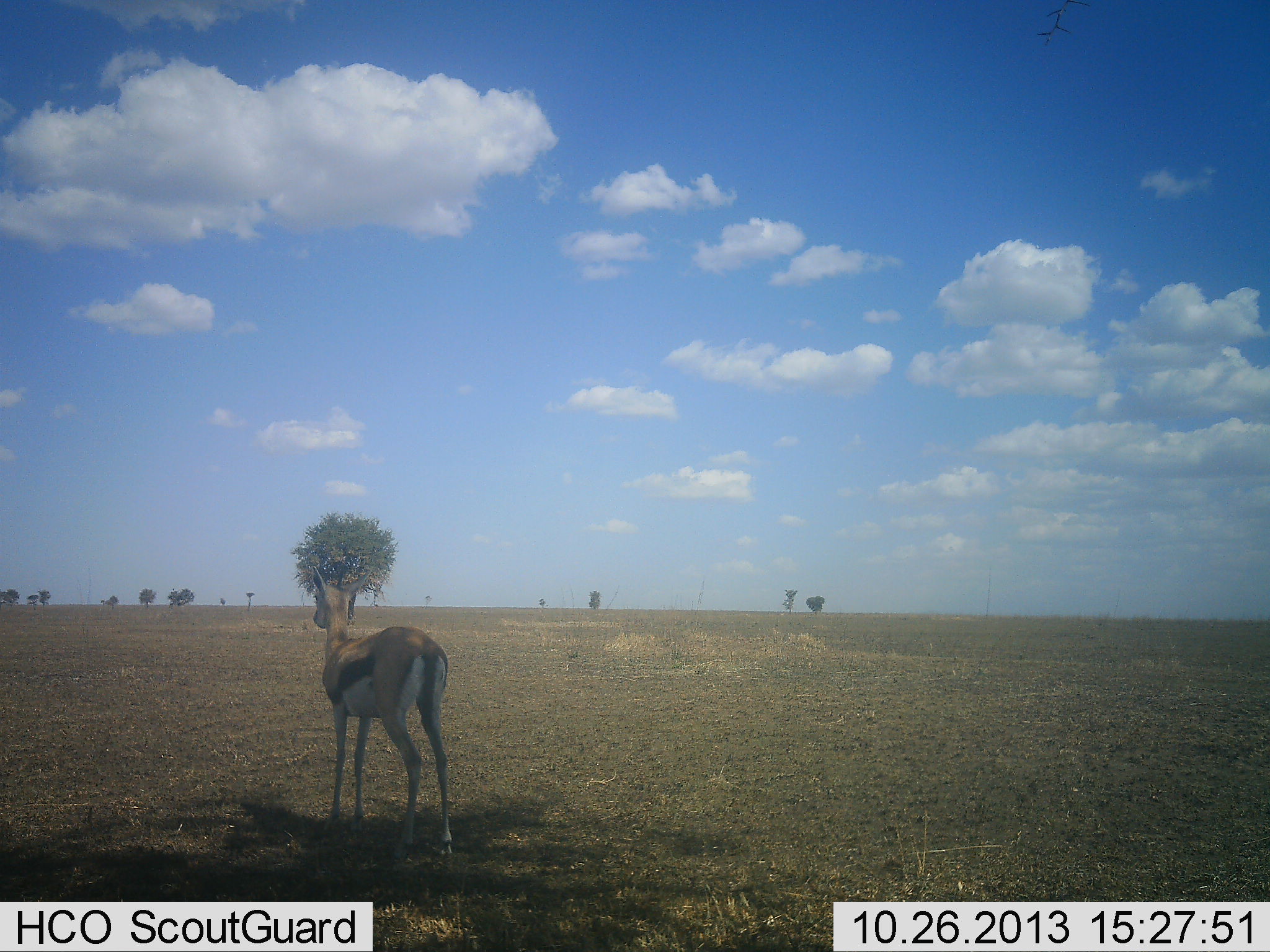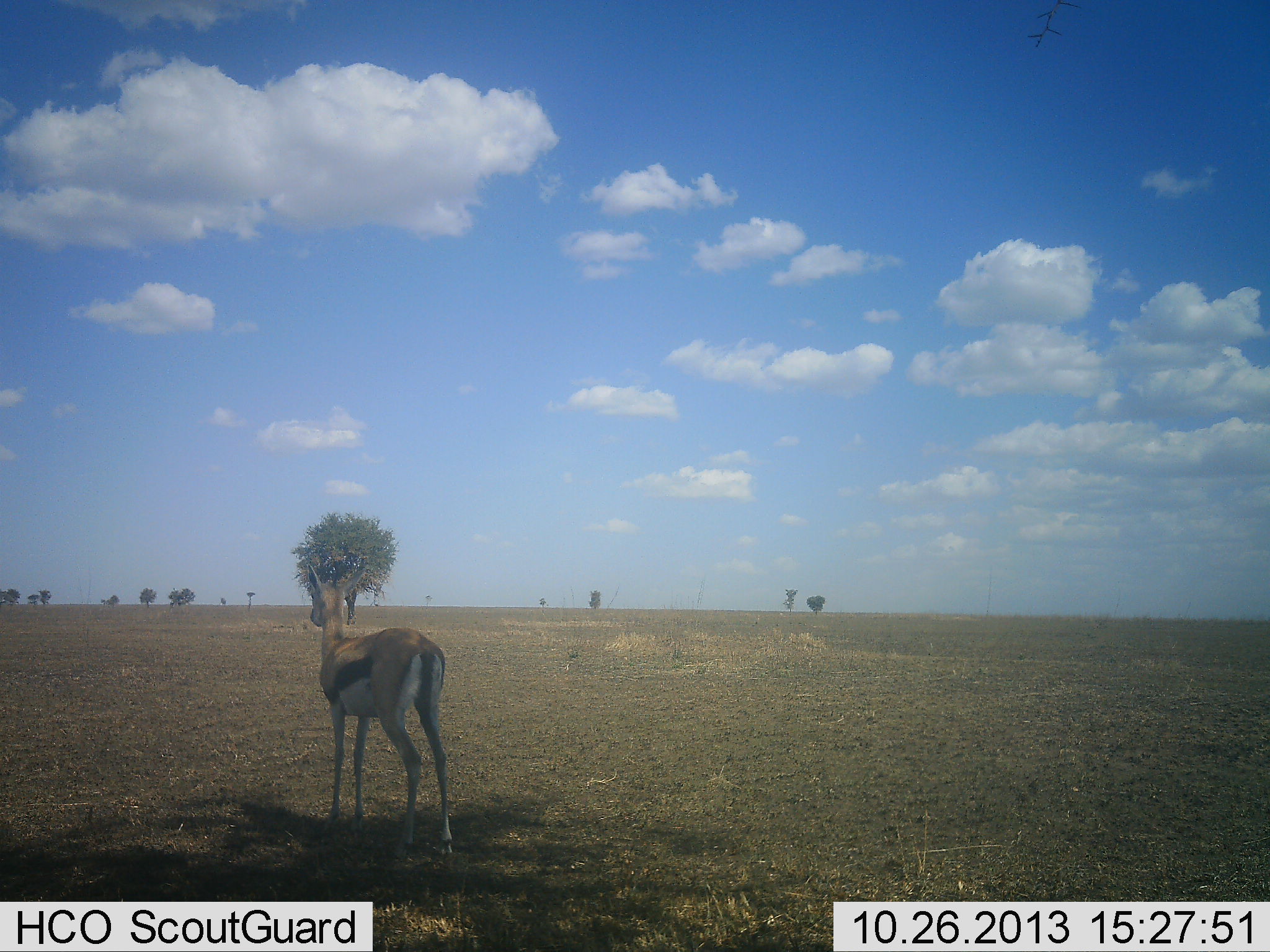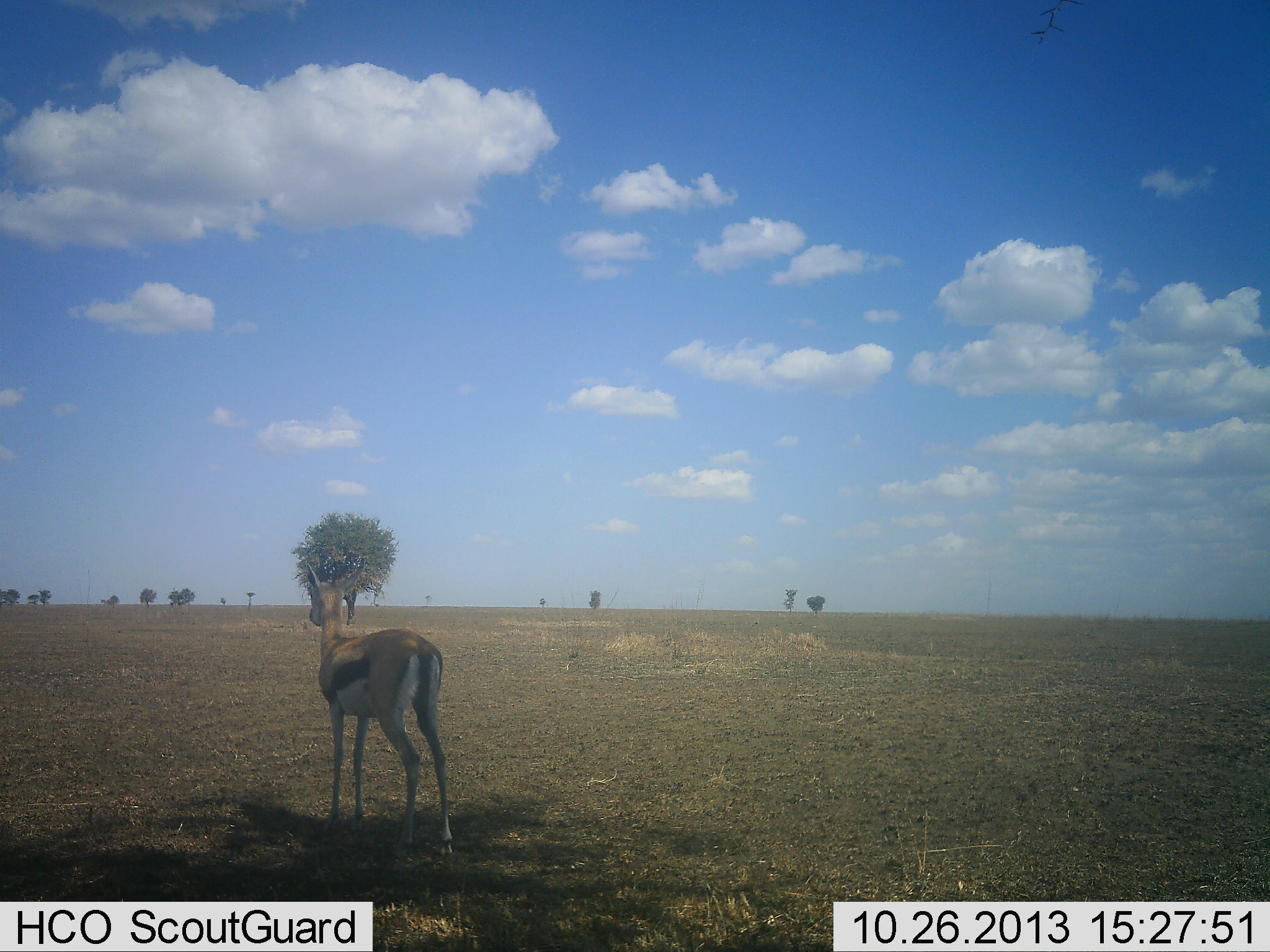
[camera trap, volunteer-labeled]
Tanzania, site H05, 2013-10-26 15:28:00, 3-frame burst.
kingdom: Animalia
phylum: Chordata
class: Mammalia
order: Artiodactyla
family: Bovidae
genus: Eudorcas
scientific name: Eudorcas thomsonii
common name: thomson's gazelle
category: gazellethomsons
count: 1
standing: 100%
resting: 4%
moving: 0%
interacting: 0%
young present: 0%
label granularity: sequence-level